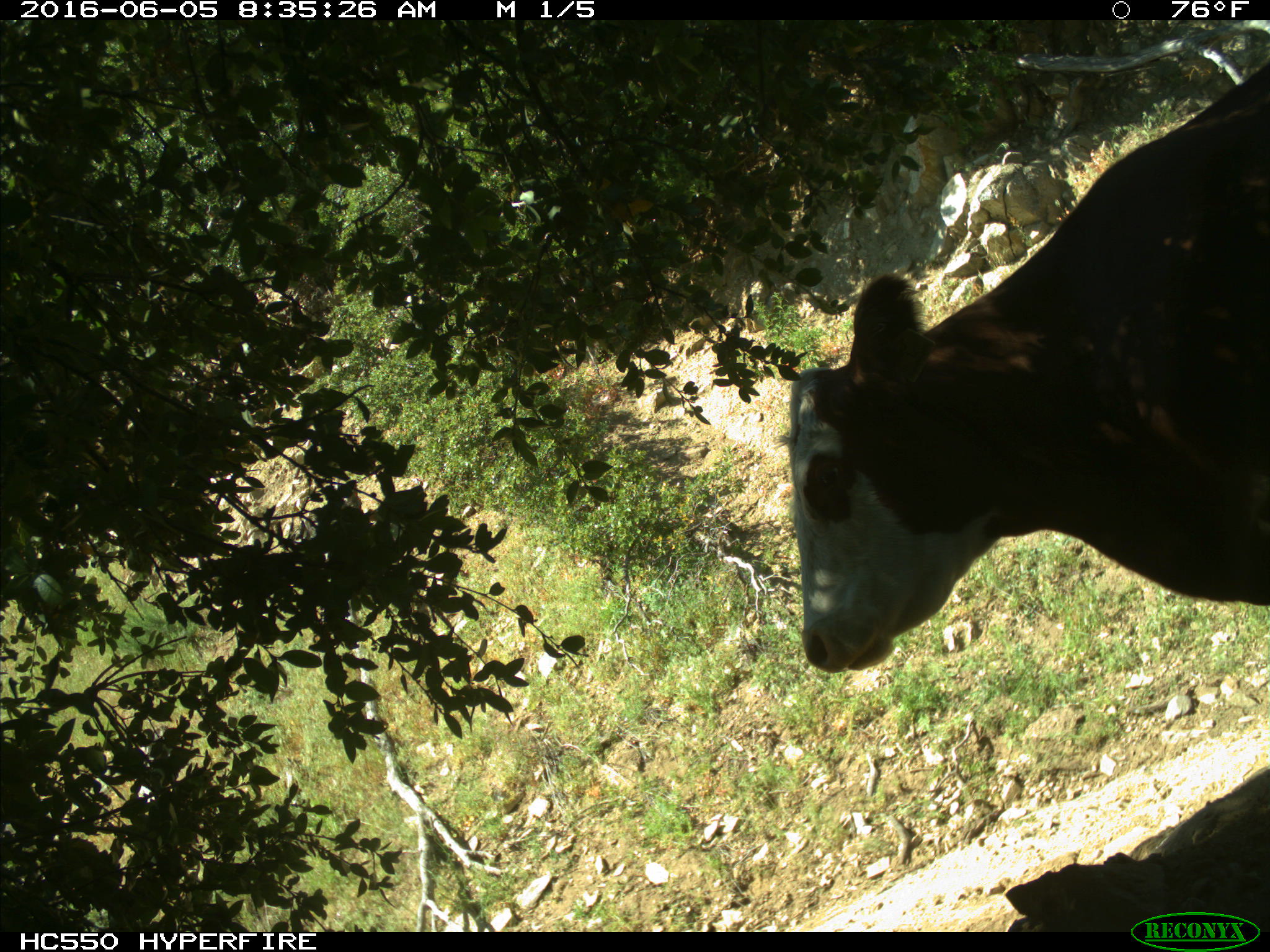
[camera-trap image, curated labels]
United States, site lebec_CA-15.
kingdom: Animalia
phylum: Chordata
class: Mammalia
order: Artiodactyla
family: Bovidae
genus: Bos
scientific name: Bos taurus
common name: domestic cow